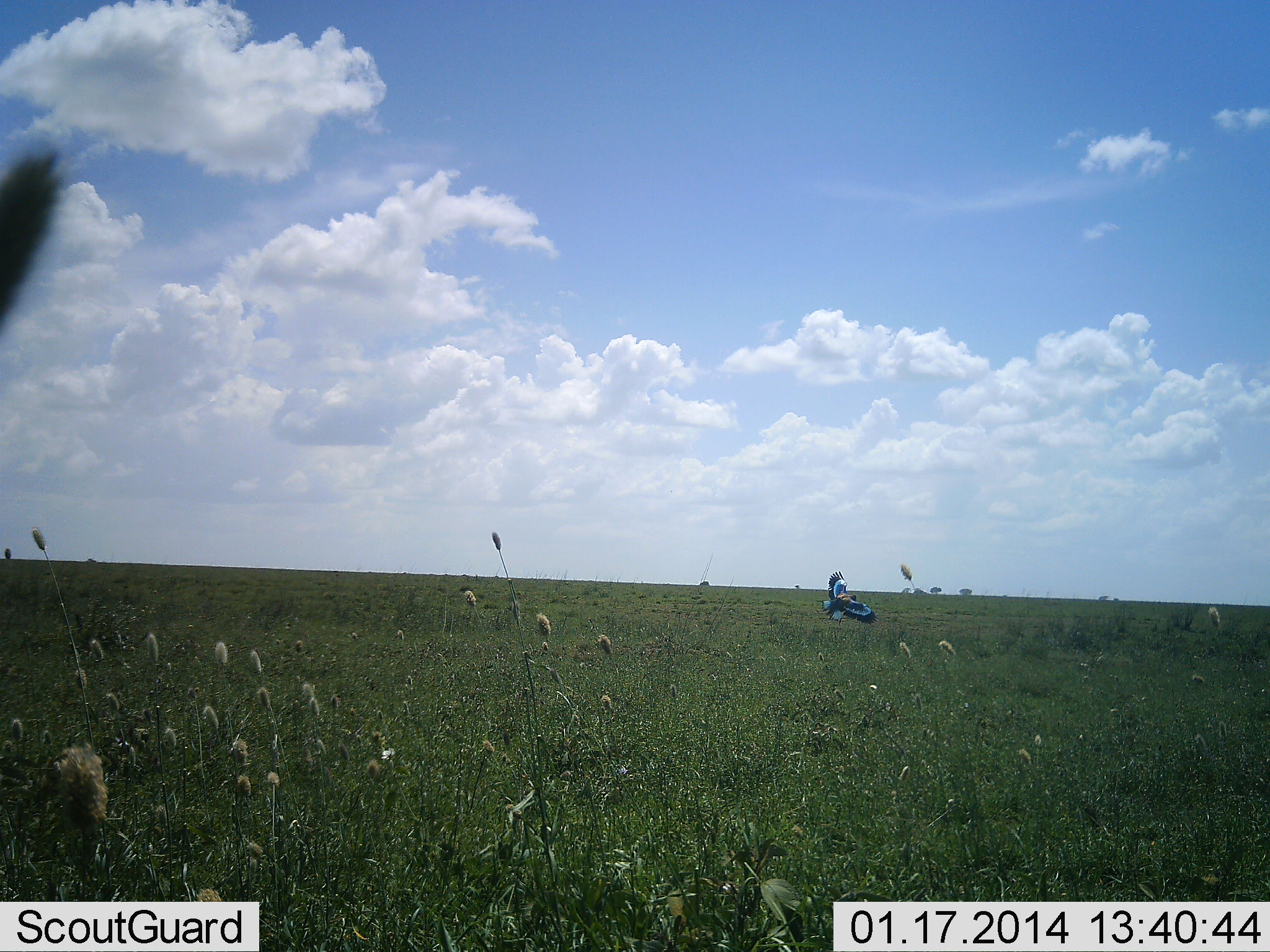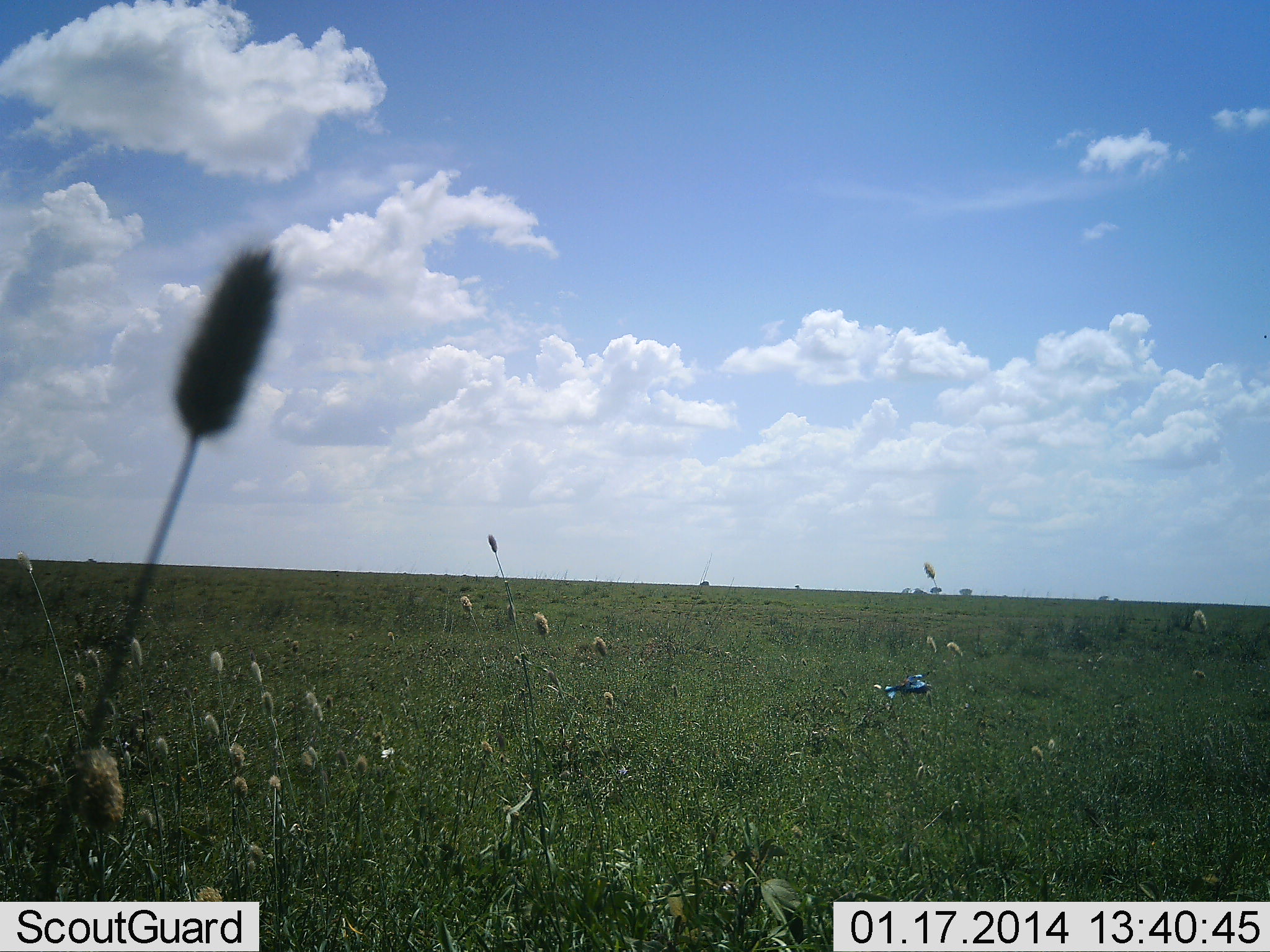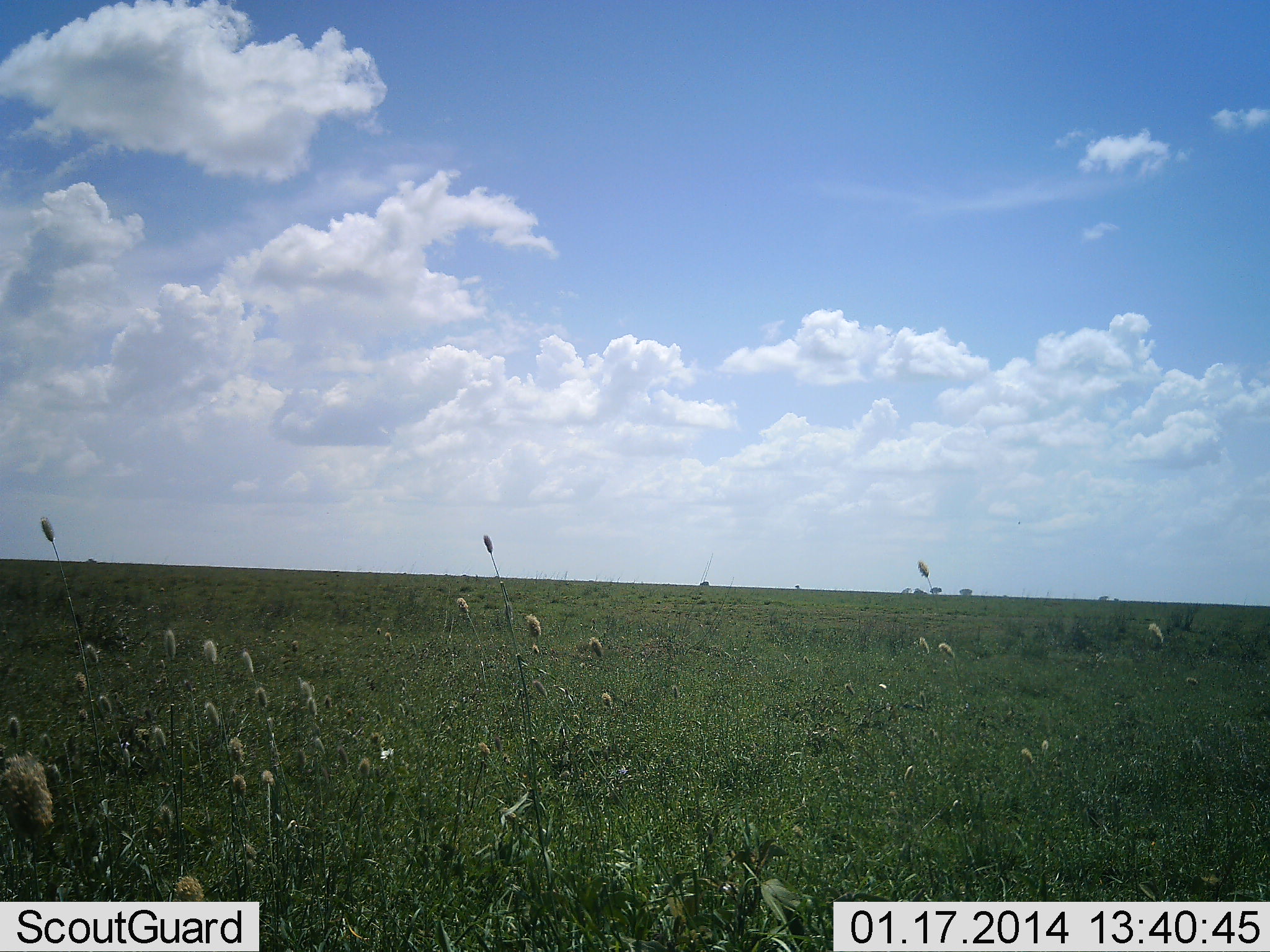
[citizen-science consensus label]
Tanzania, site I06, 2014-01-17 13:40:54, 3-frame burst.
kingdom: Animalia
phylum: Chordata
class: Aves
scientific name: Aves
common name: bird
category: otherbird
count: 1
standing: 0%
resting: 0%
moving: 100%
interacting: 0%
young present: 0%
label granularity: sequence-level